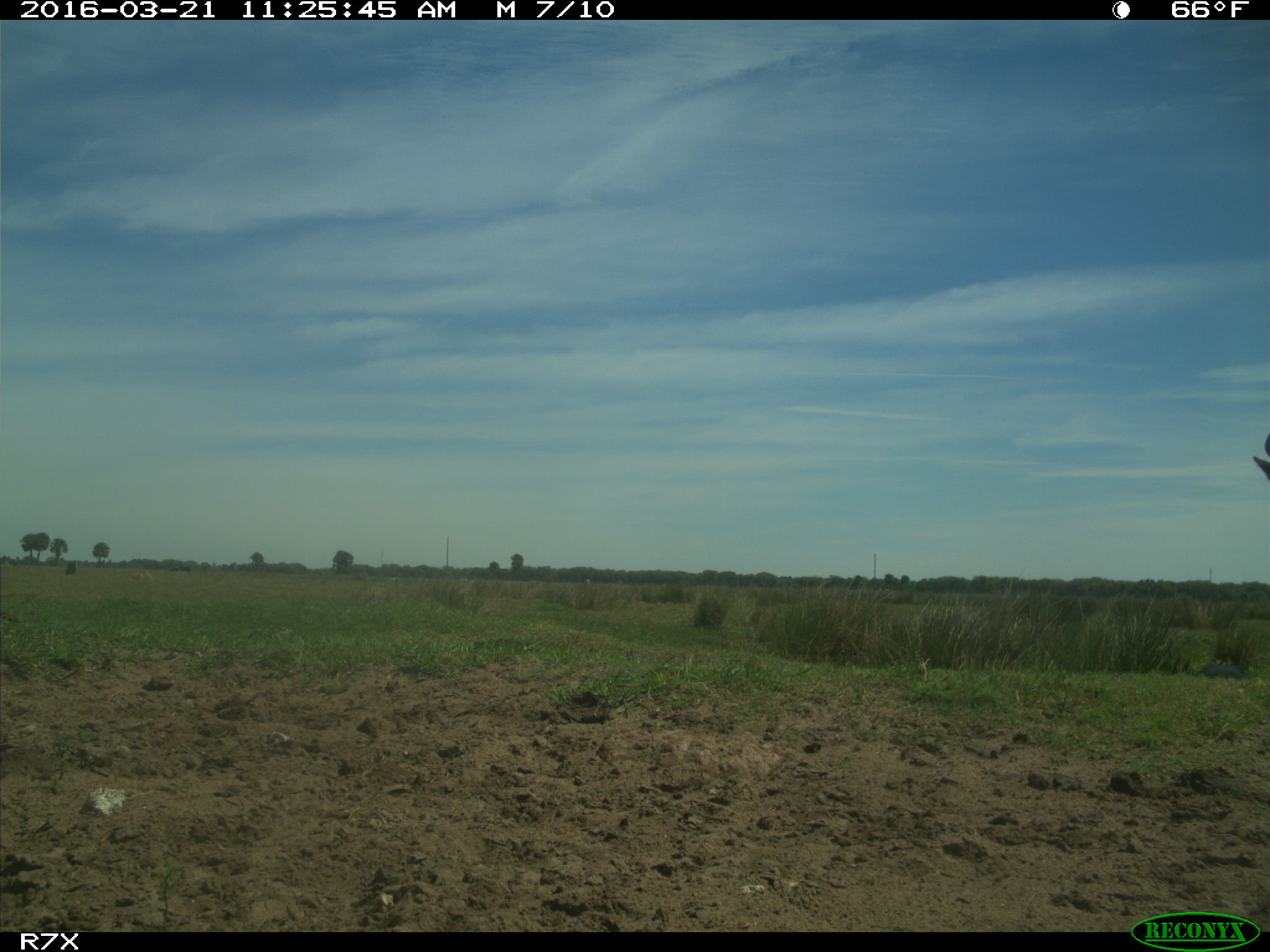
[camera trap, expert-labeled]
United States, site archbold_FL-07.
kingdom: Animalia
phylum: Chordata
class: Mammalia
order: Artiodactyla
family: Bovidae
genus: Bos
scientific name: Bos taurus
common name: domestic cow